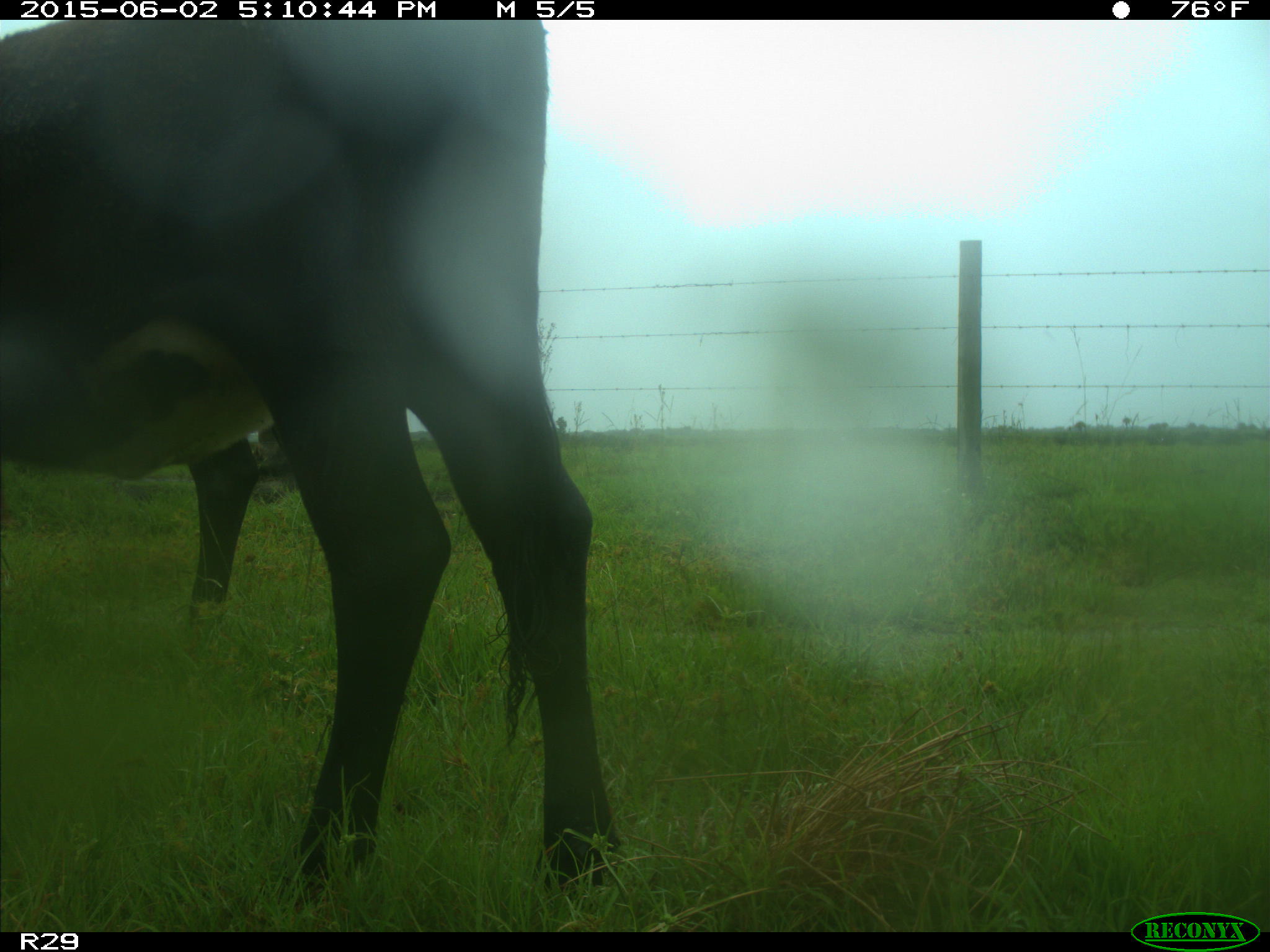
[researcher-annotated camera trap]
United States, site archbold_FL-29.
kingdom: Animalia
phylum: Chordata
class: Mammalia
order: Artiodactyla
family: Bovidae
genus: Bos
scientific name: Bos taurus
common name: domestic cow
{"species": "Bos taurus (domestic cow)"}